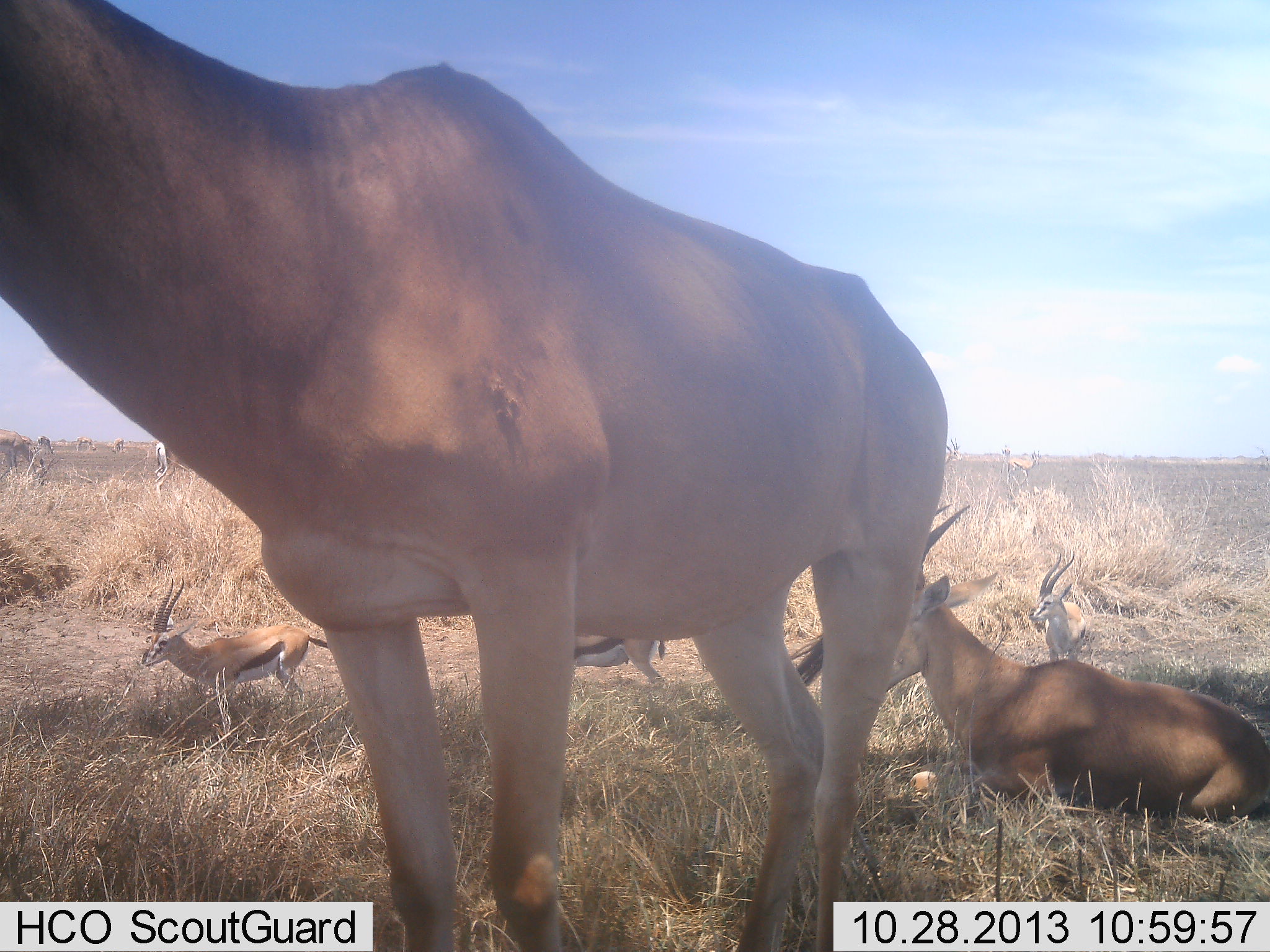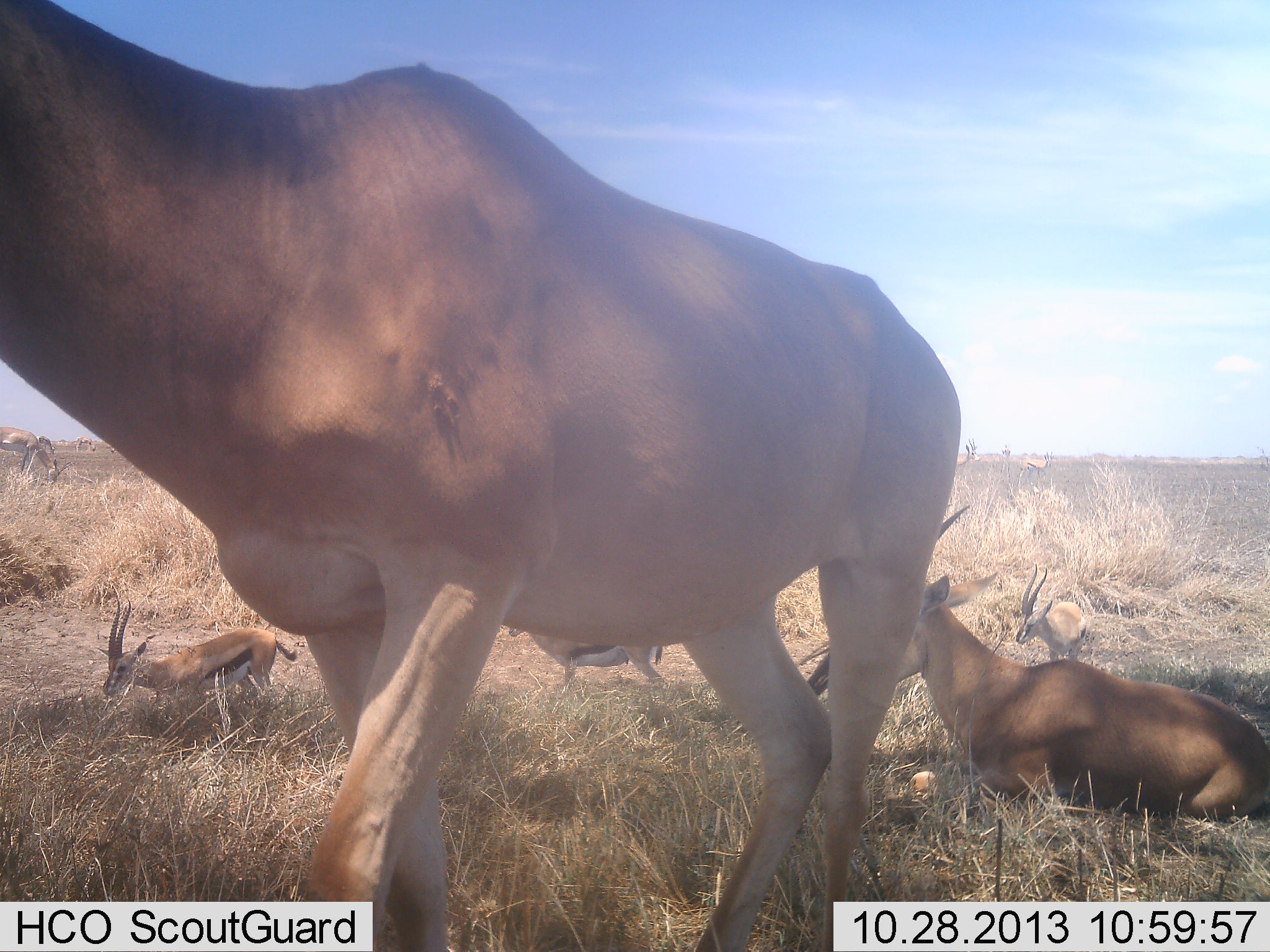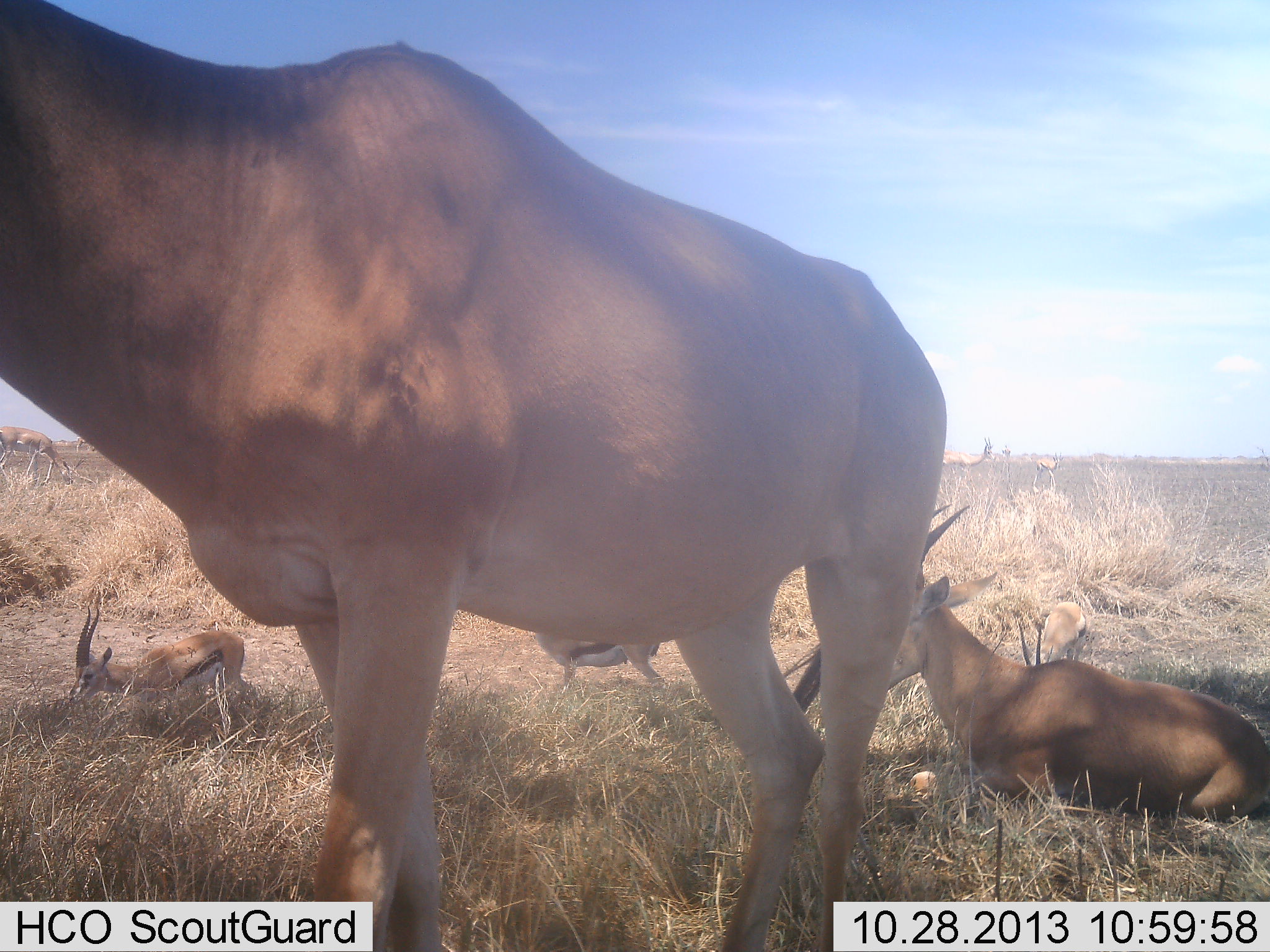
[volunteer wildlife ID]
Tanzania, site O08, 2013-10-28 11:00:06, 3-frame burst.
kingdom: Animalia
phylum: Chordata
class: Mammalia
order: Artiodactyla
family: Bovidae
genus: Eudorcas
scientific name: Eudorcas thomsonii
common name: thomson's gazelle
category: gazellethomsons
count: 3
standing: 62%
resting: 29%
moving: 52%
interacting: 5%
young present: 5%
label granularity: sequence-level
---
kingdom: Animalia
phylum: Chordata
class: Mammalia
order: Artiodactyla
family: Bovidae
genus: Alcelaphus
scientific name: Alcelaphus buselaphus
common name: hartebeest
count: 2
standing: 71%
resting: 86%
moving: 21%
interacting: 0%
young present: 0%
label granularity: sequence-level